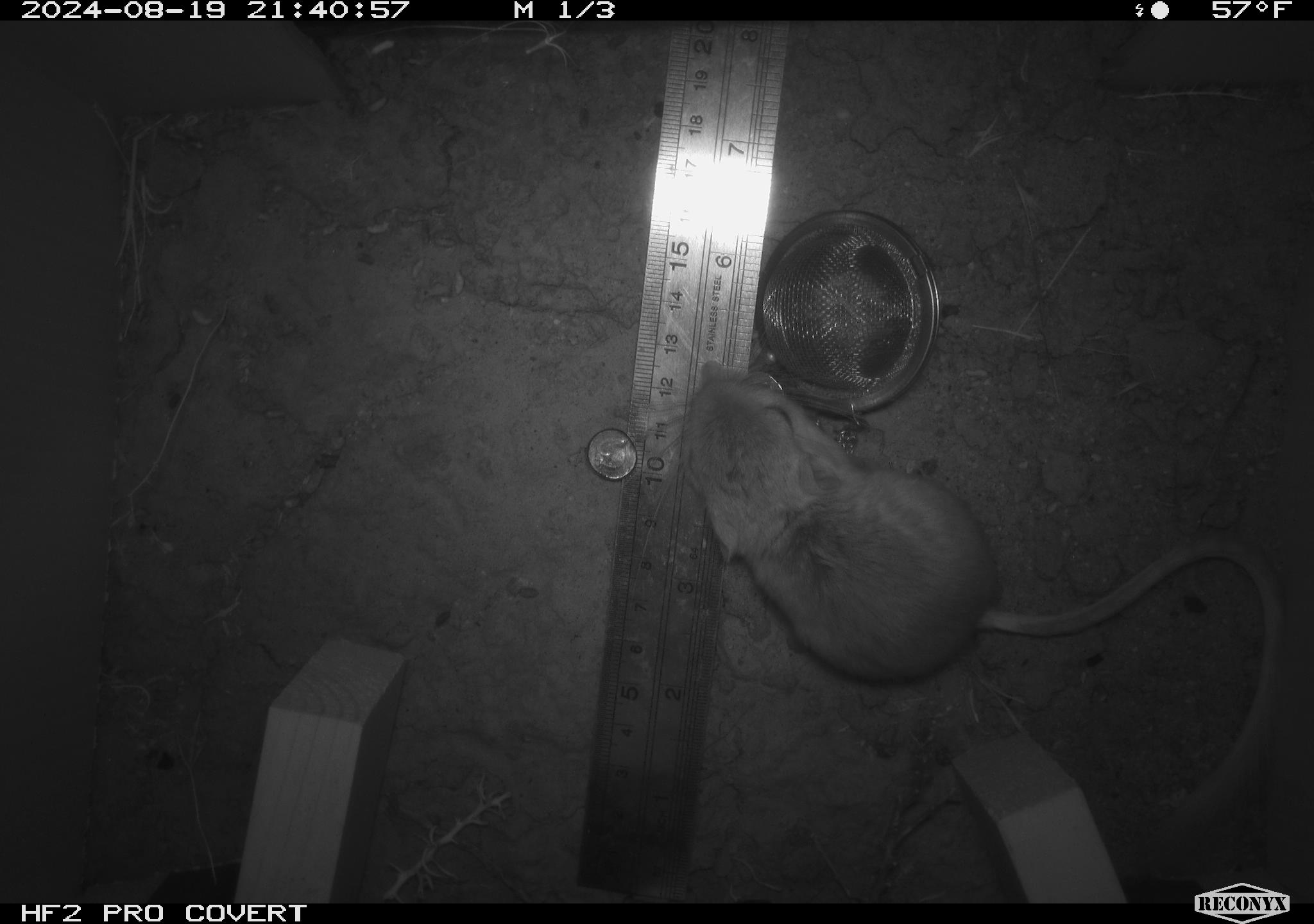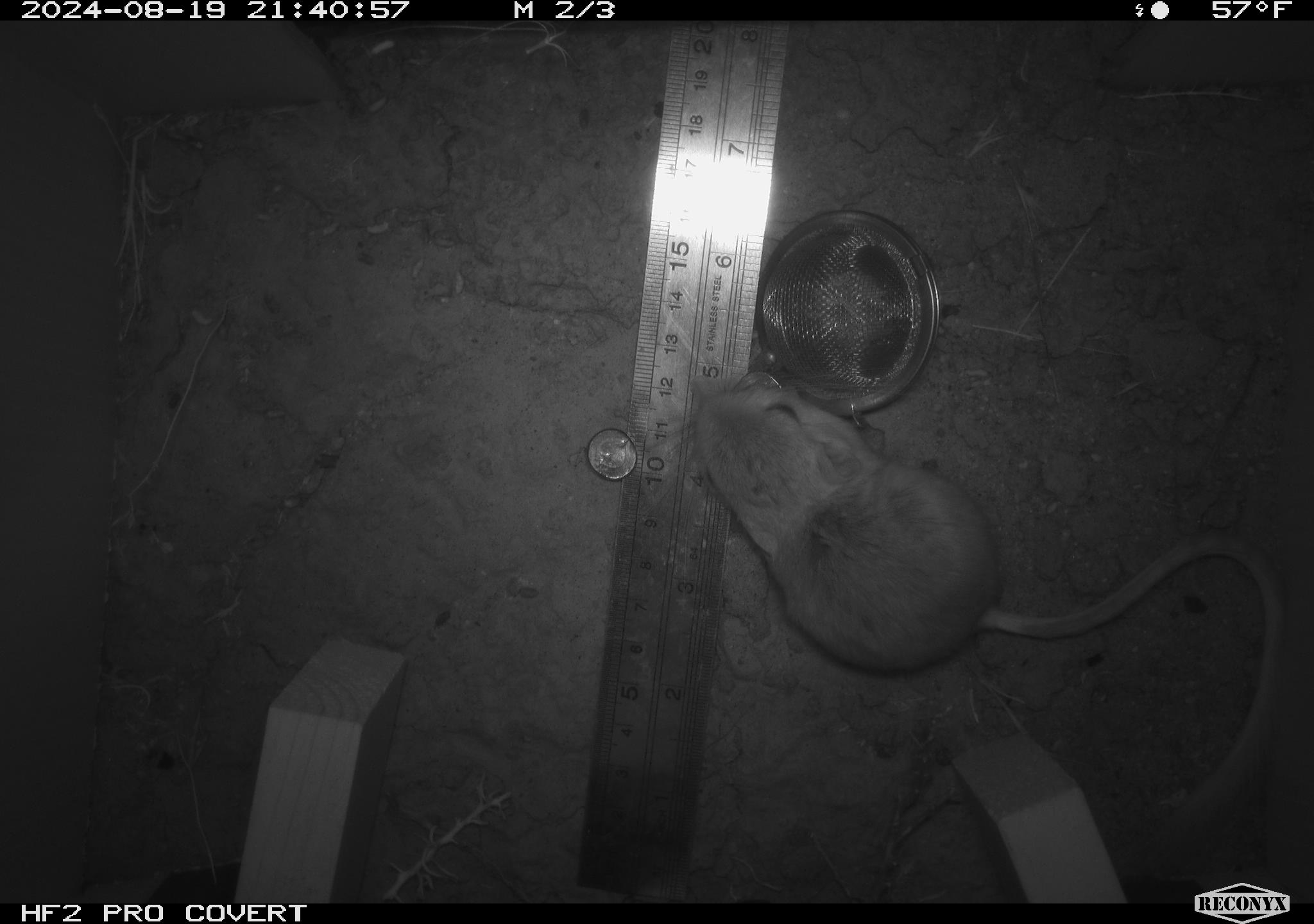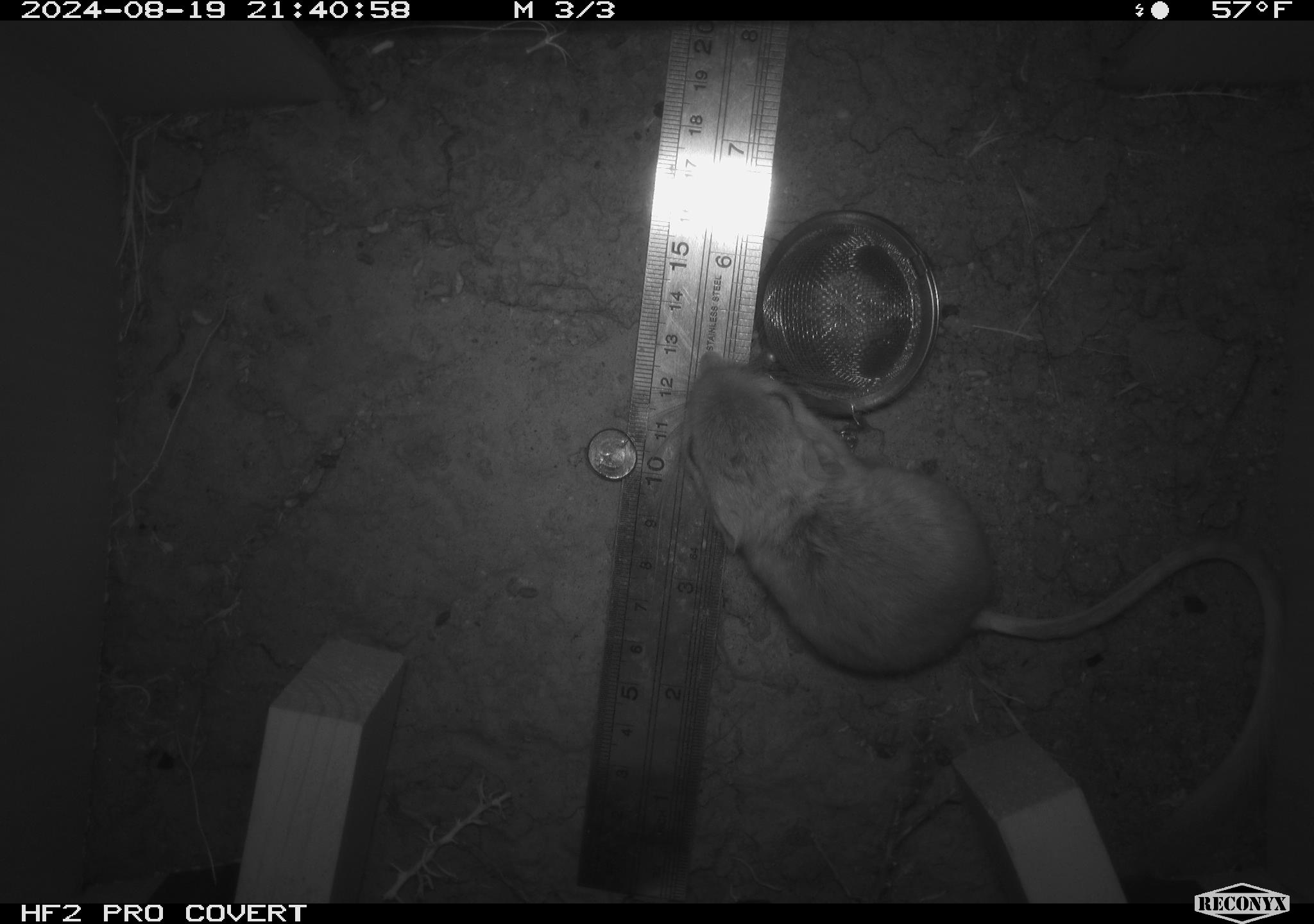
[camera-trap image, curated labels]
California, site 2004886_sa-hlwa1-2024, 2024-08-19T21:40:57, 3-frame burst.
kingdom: Animalia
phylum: Chordata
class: Mammalia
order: Rodentia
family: Heteromyidae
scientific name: Heteromyidae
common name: kangaroo rats and pocket mice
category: heteromyidae family